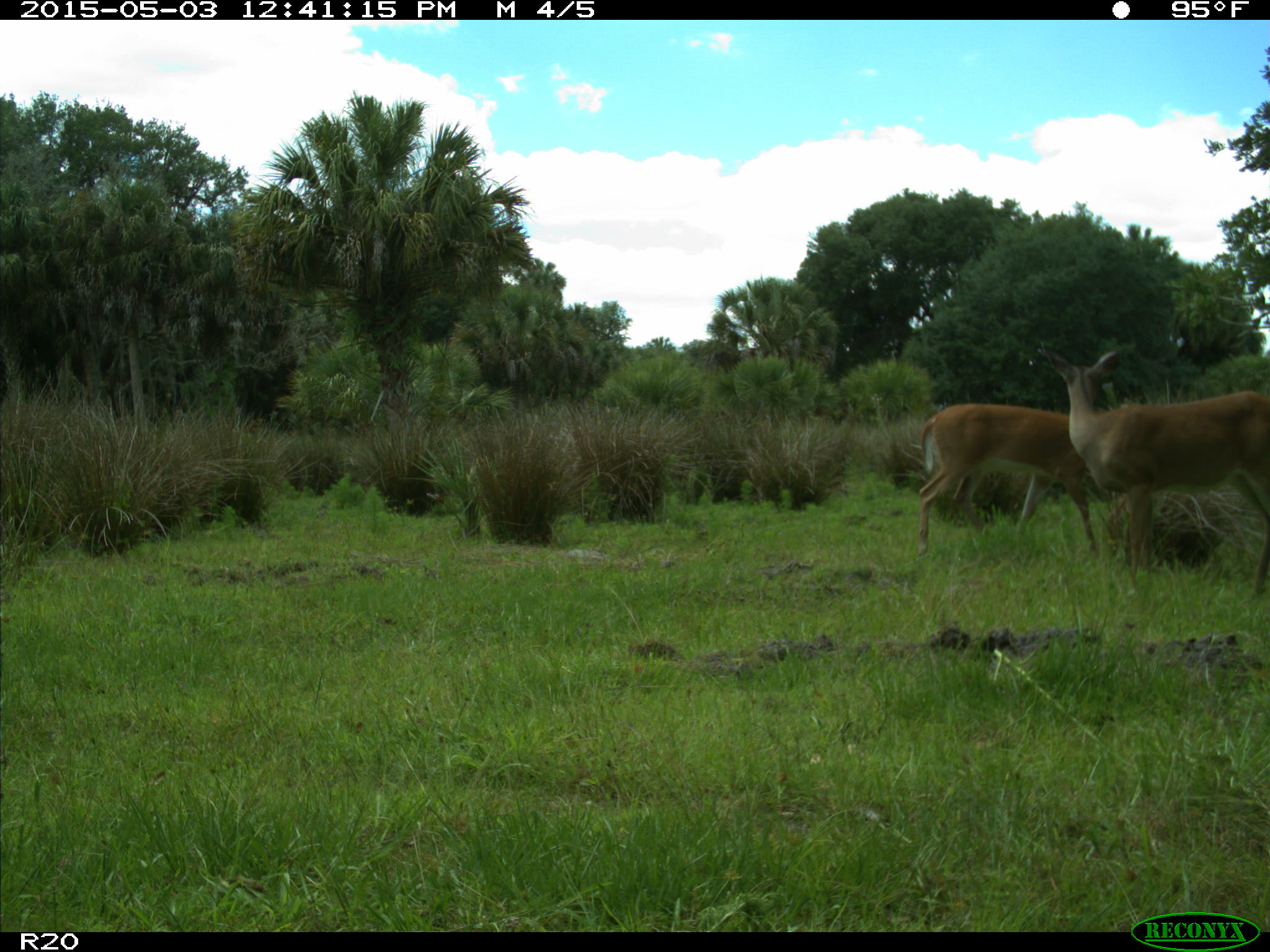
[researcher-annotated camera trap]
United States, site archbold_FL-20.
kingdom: Animalia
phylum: Chordata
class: Mammalia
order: Artiodactyla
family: Cervidae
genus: Odocoileus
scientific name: Odocoileus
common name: deer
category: unidentified deer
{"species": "unidentified deer (deer) (Odocoileus)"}